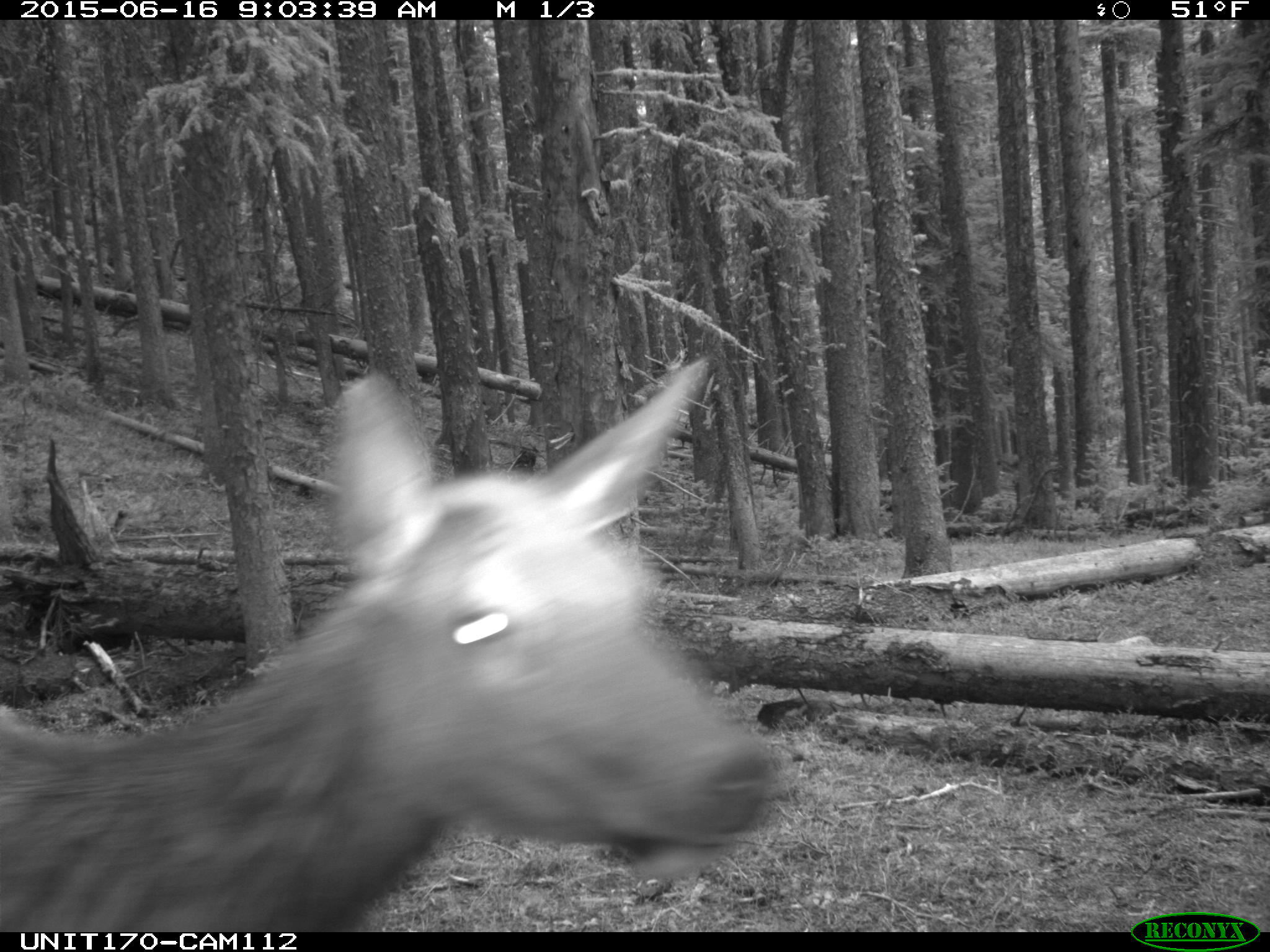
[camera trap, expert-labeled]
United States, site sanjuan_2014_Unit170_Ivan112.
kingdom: Animalia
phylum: Chordata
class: Mammalia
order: Artiodactyla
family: Cervidae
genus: Cervus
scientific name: Cervus elaphus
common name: red deer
Cervus elaphus (red deer).